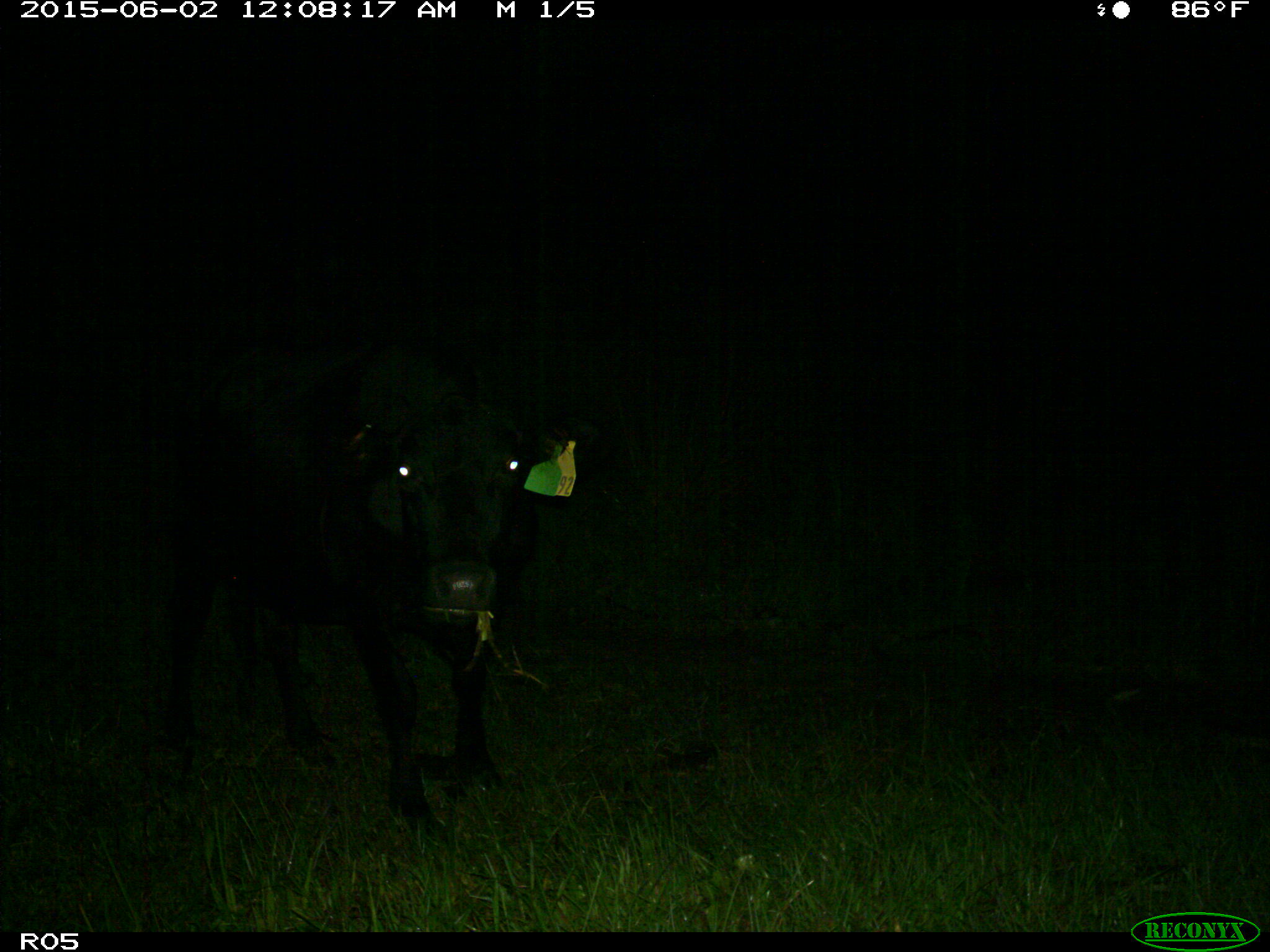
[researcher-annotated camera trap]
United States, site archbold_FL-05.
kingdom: Animalia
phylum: Chordata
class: Mammalia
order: Artiodactyla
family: Bovidae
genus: Bos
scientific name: Bos taurus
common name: domestic cow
Bos taurus (domestic cow).